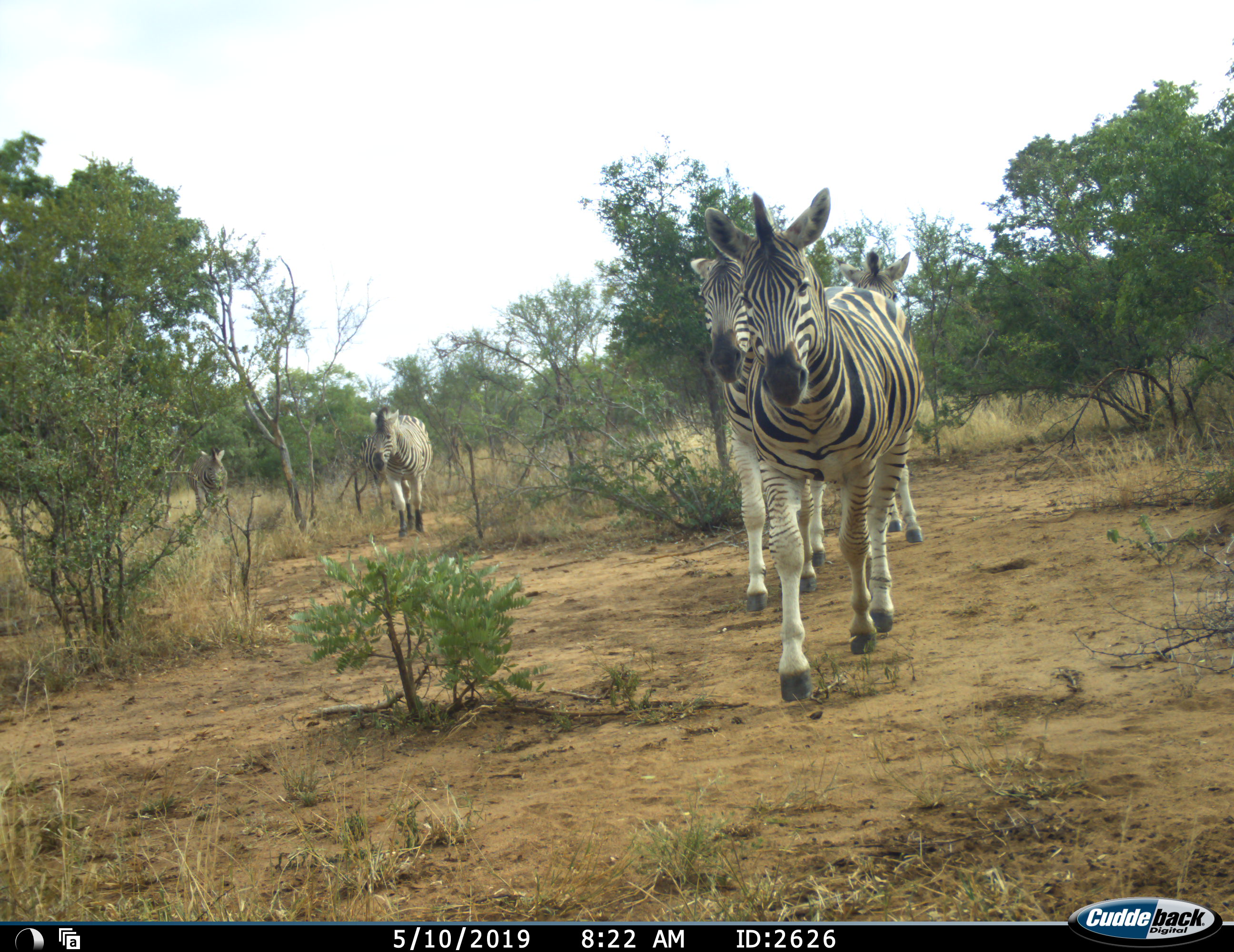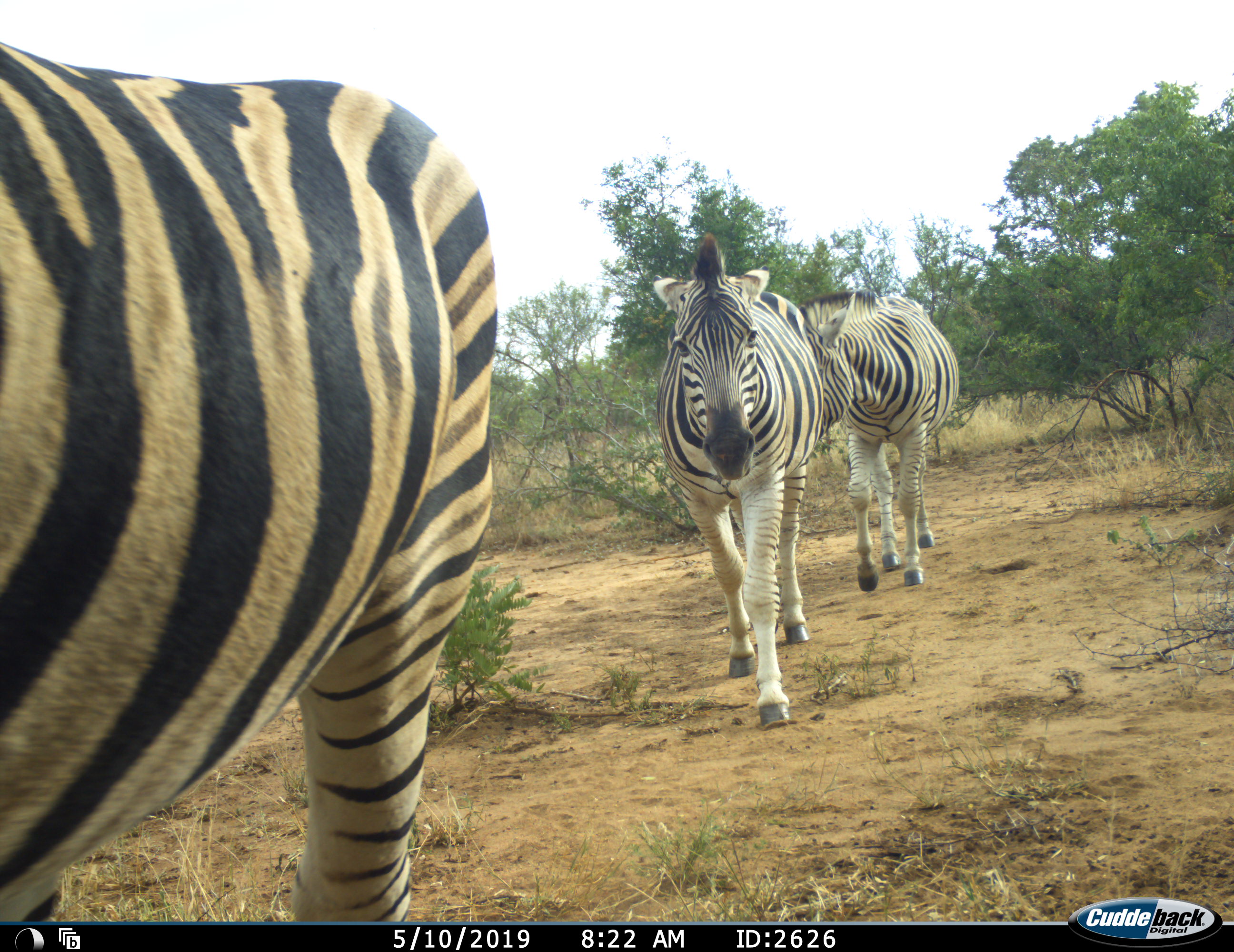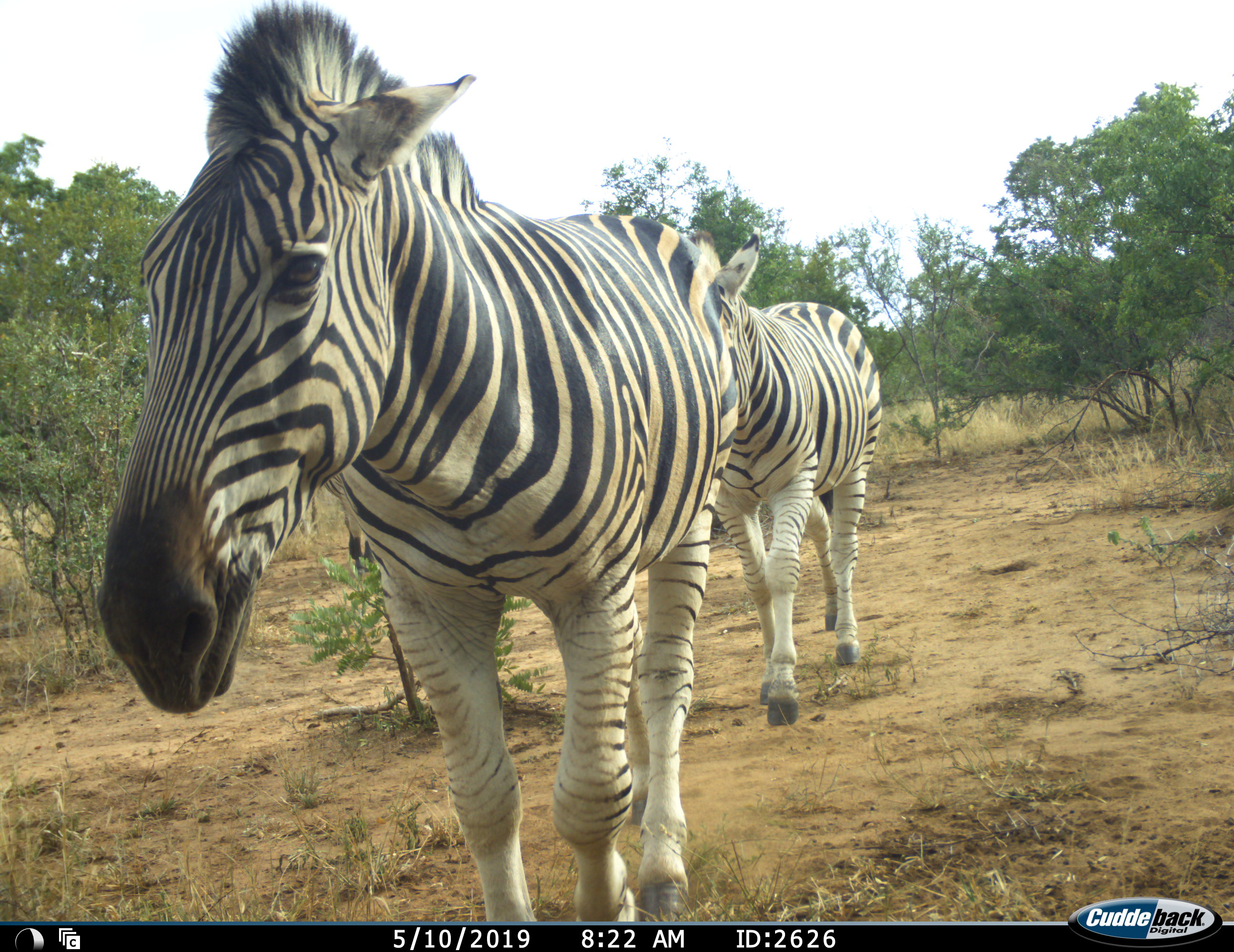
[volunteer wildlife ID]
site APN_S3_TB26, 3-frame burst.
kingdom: Animalia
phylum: Chordata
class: Mammalia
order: Perissodactyla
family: Equidae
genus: Equus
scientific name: Equus quagga burchellii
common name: burchell's zebra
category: zebraburchells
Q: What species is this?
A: Zebraburchells (burchell's zebra) (Equus quagga burchellii).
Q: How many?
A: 5.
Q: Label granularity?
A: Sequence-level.